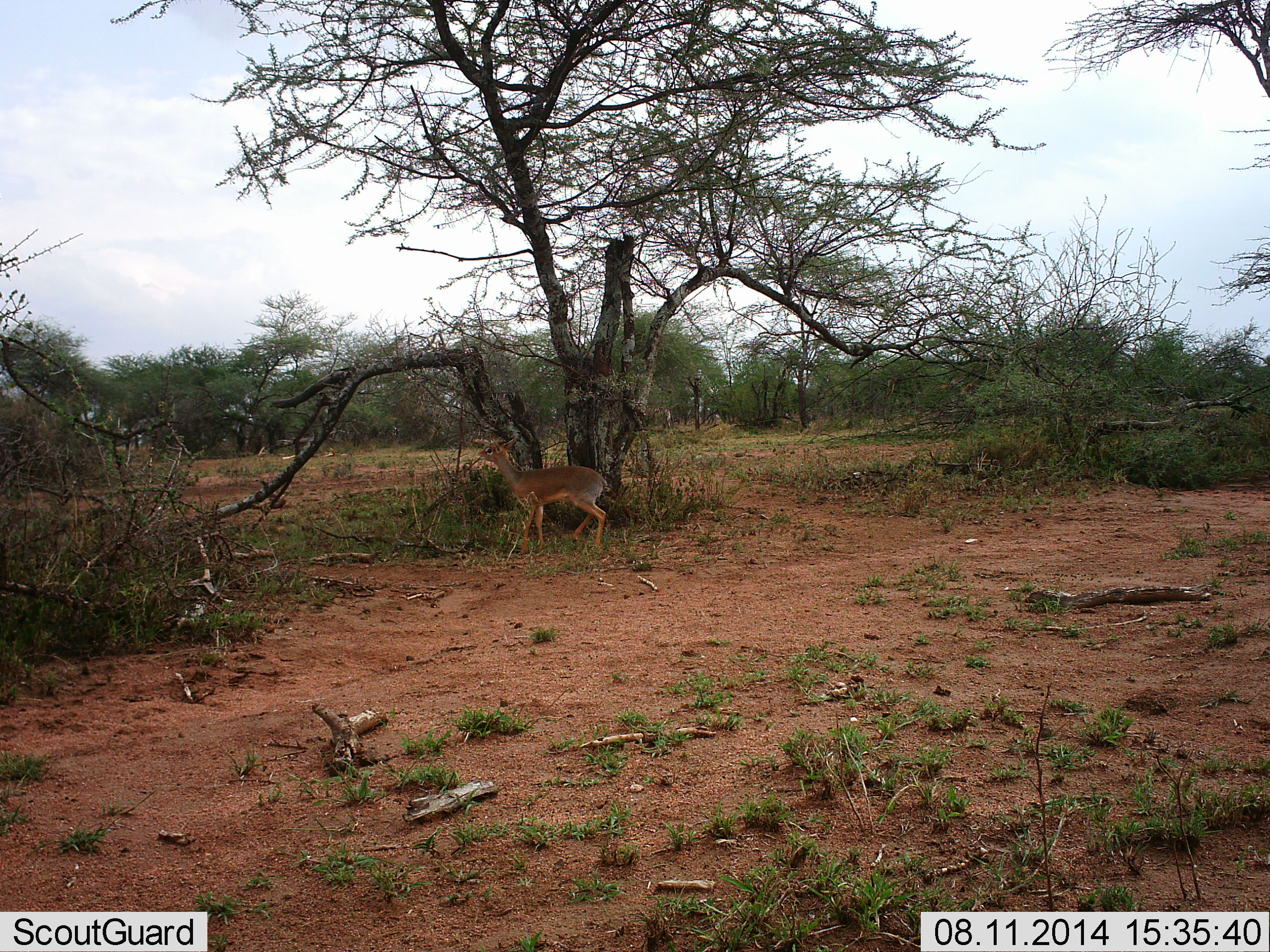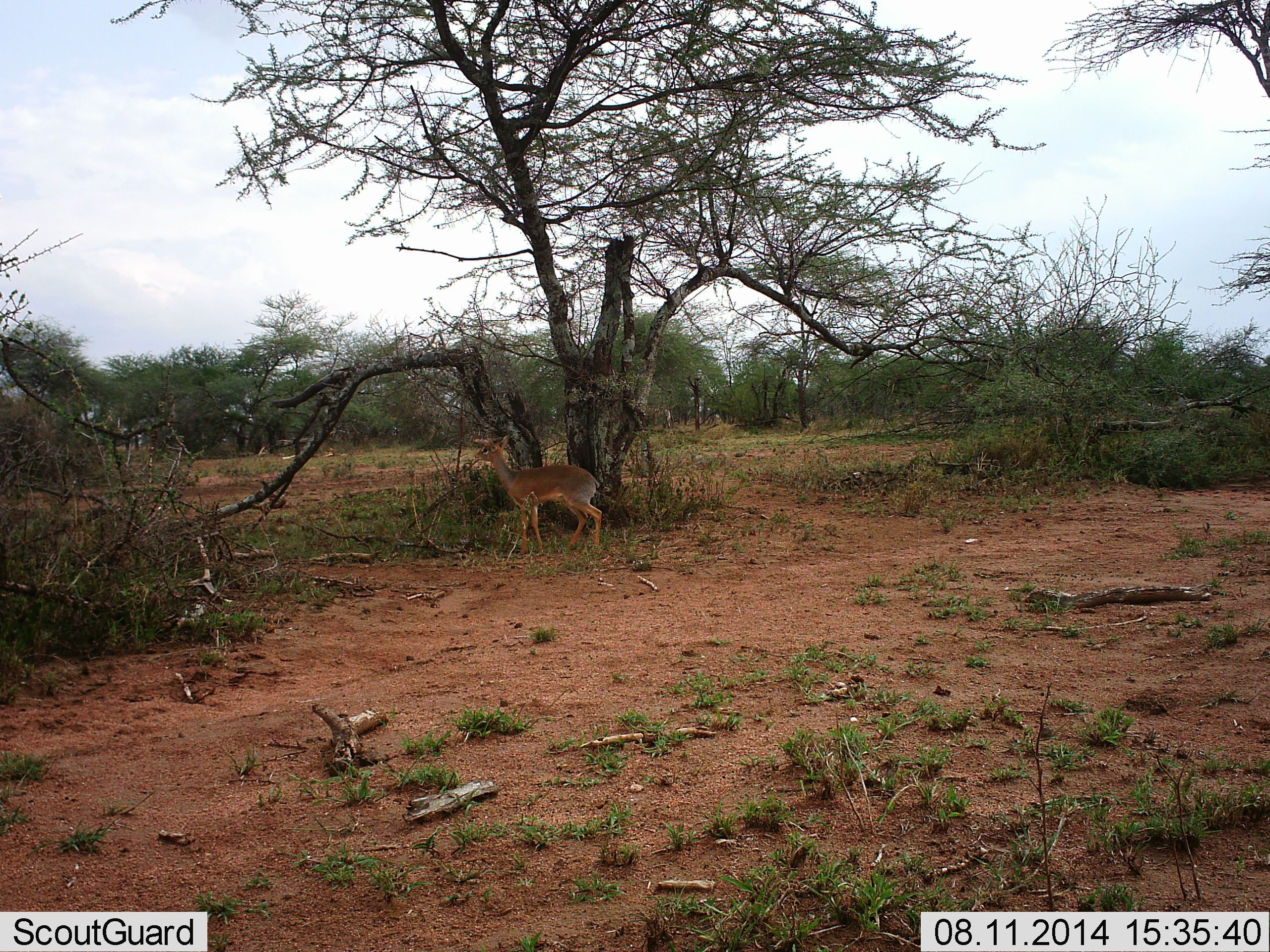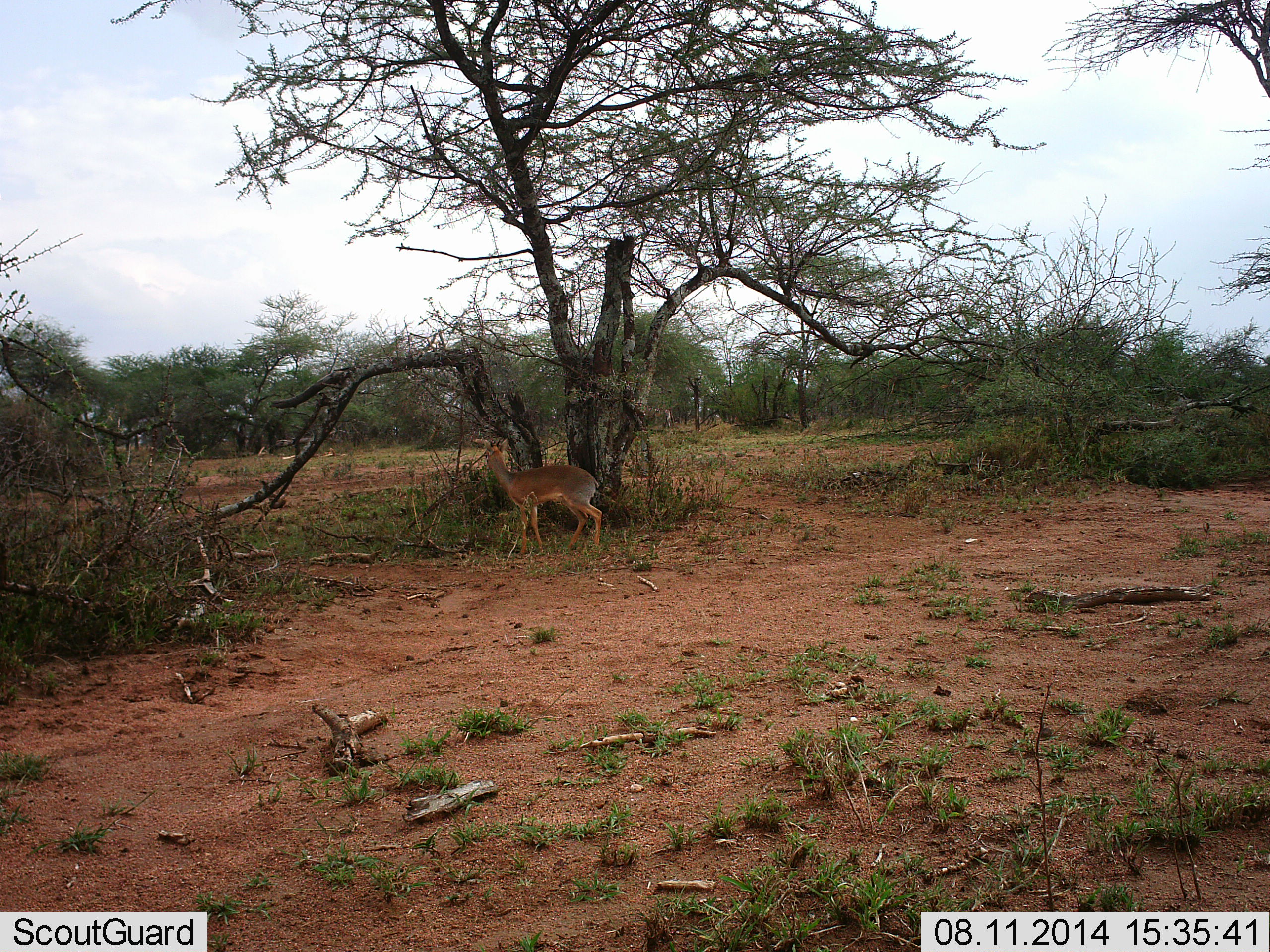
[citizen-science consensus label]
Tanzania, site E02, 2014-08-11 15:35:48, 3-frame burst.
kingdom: Animalia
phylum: Chordata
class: Mammalia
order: Artiodactyla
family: Bovidae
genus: Madoqua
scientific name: Madoqua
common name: dikdik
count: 1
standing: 90%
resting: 0%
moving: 10%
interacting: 0%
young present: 0%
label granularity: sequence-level